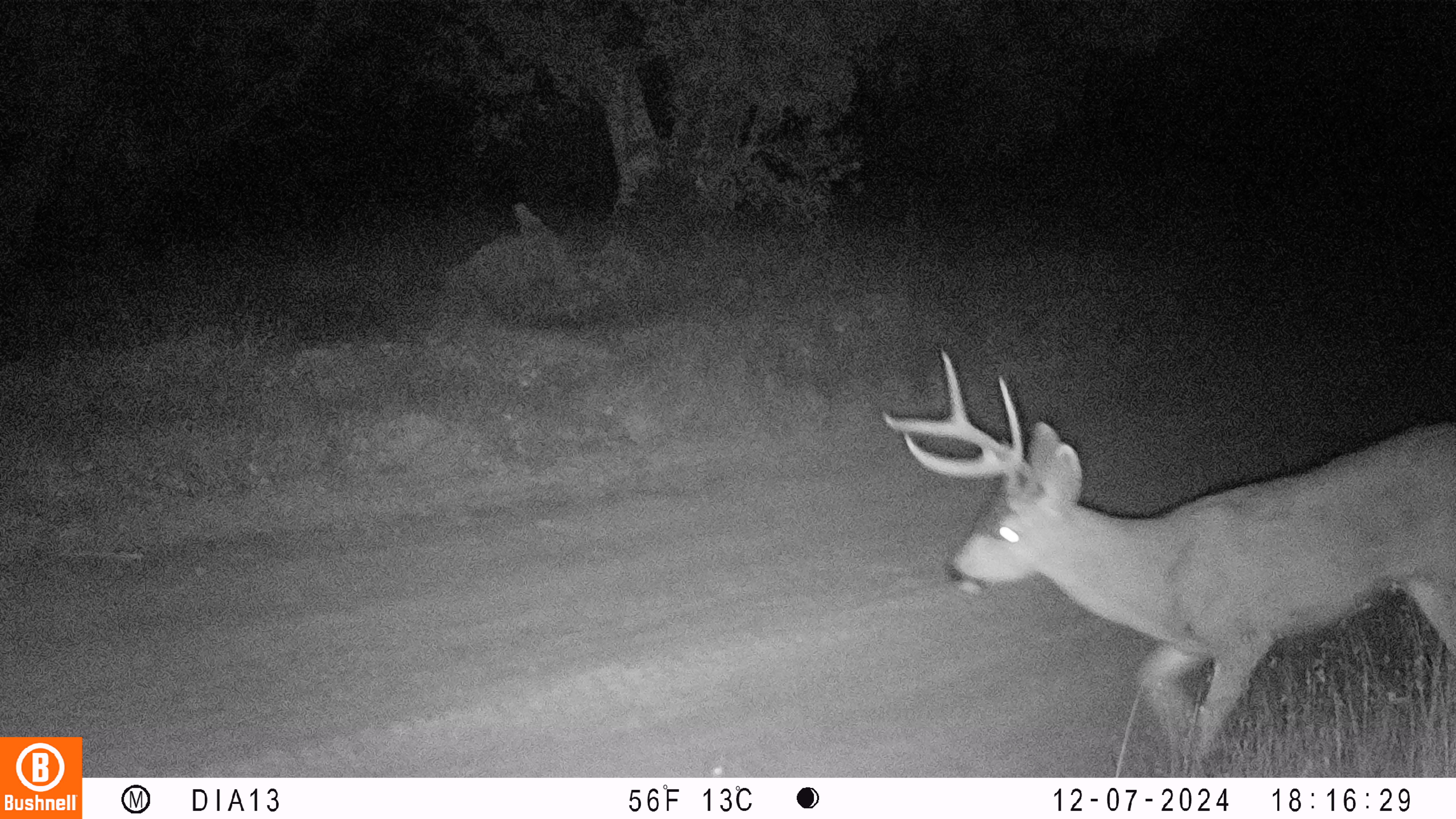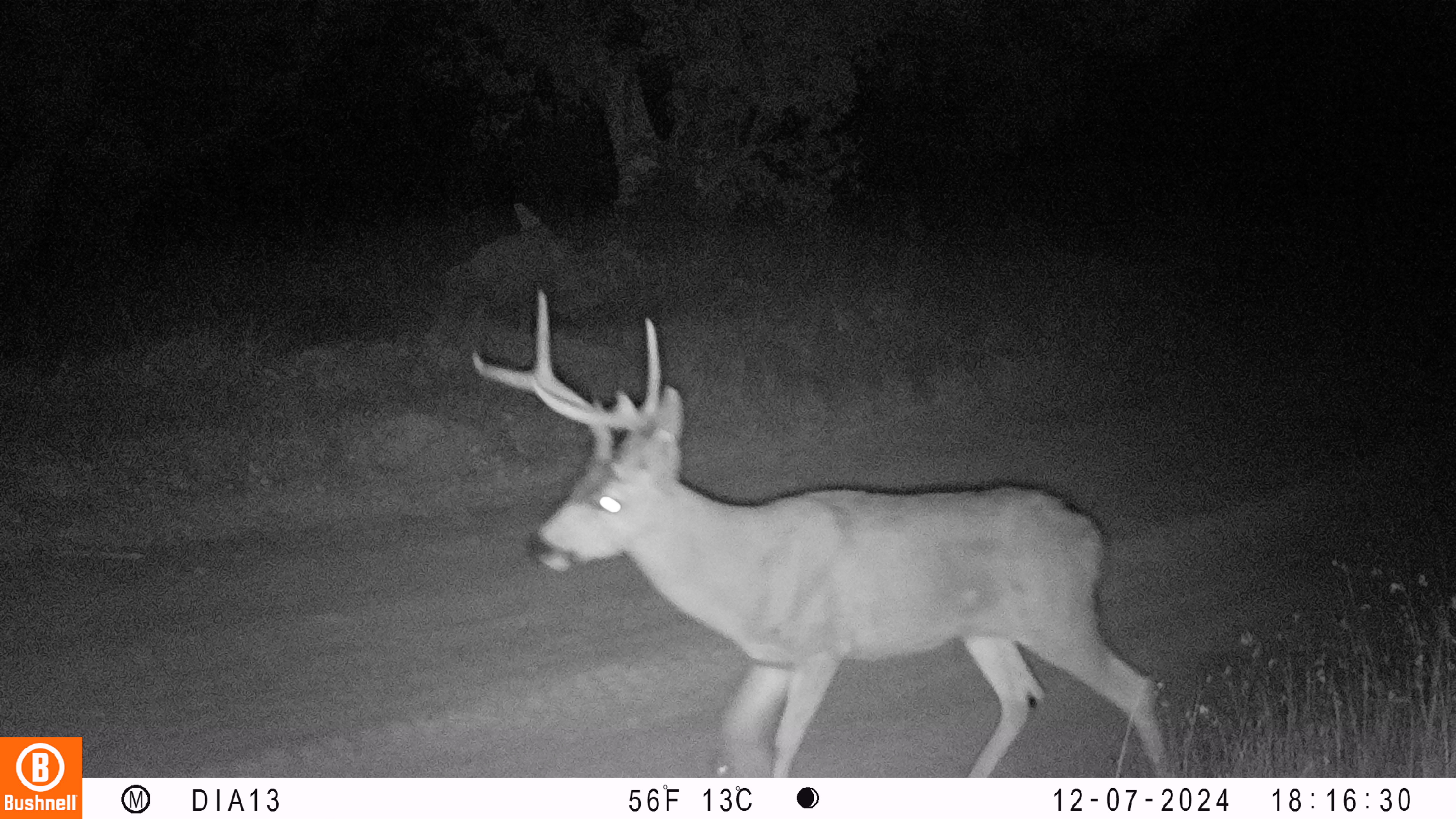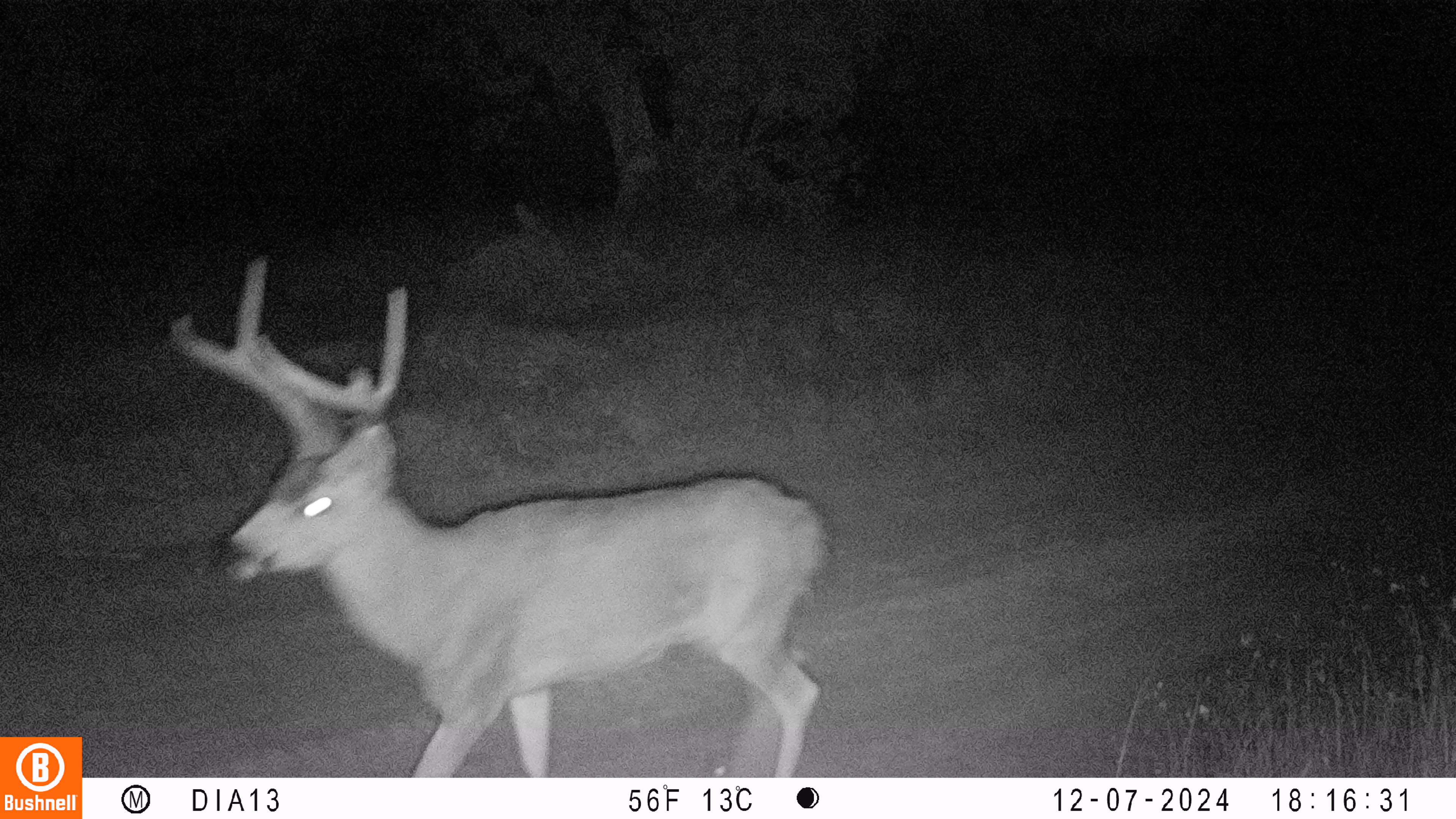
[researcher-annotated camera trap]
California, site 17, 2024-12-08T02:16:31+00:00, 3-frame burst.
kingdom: Animalia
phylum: Chordata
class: Mammalia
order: Artiodactyla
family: Cervidae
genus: Odocoileus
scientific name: Odocoileus hemionus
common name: mule deer